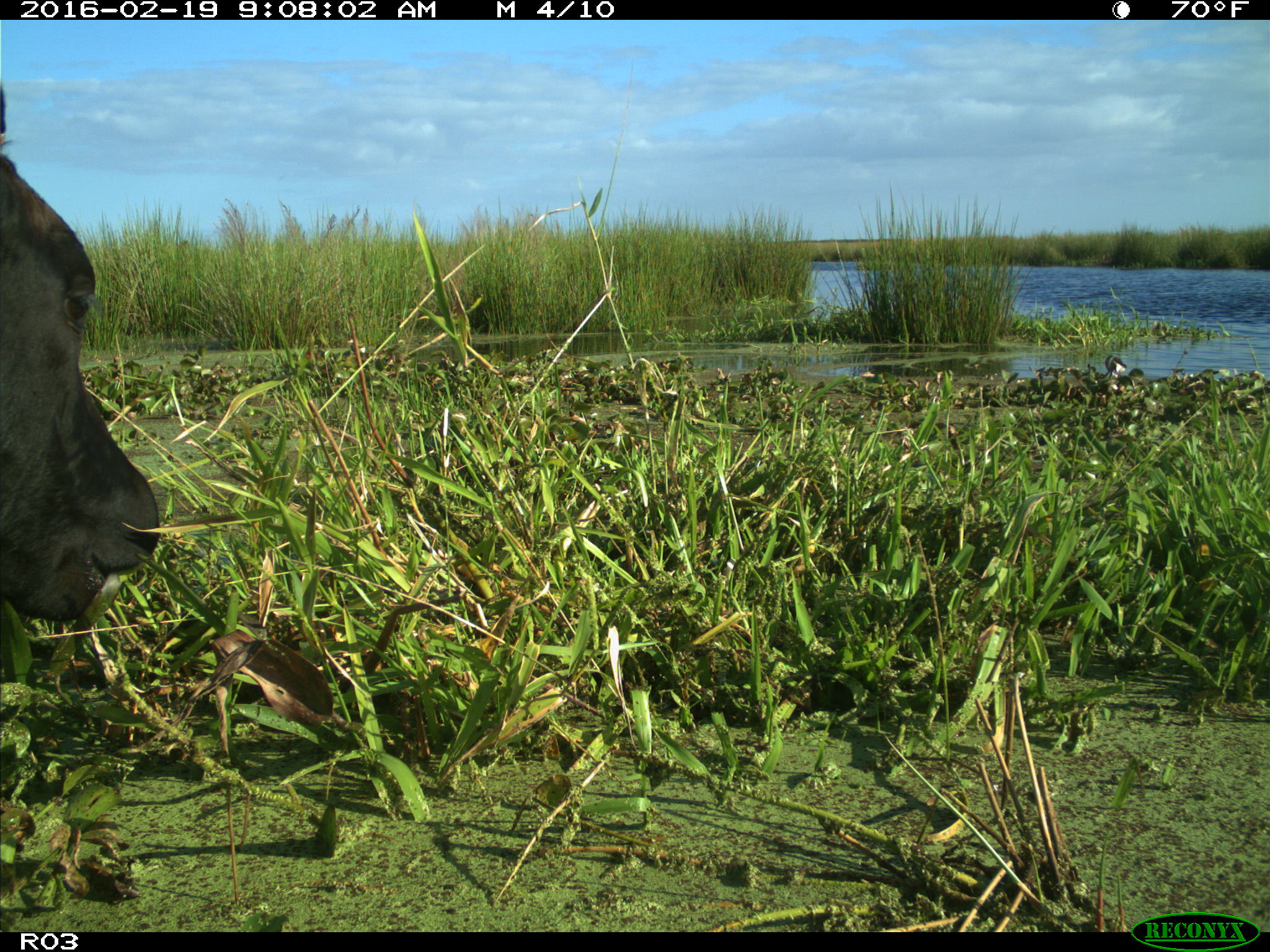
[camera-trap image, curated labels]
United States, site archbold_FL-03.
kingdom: Animalia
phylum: Chordata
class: Mammalia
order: Artiodactyla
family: Bovidae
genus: Bos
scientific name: Bos taurus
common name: domestic cow